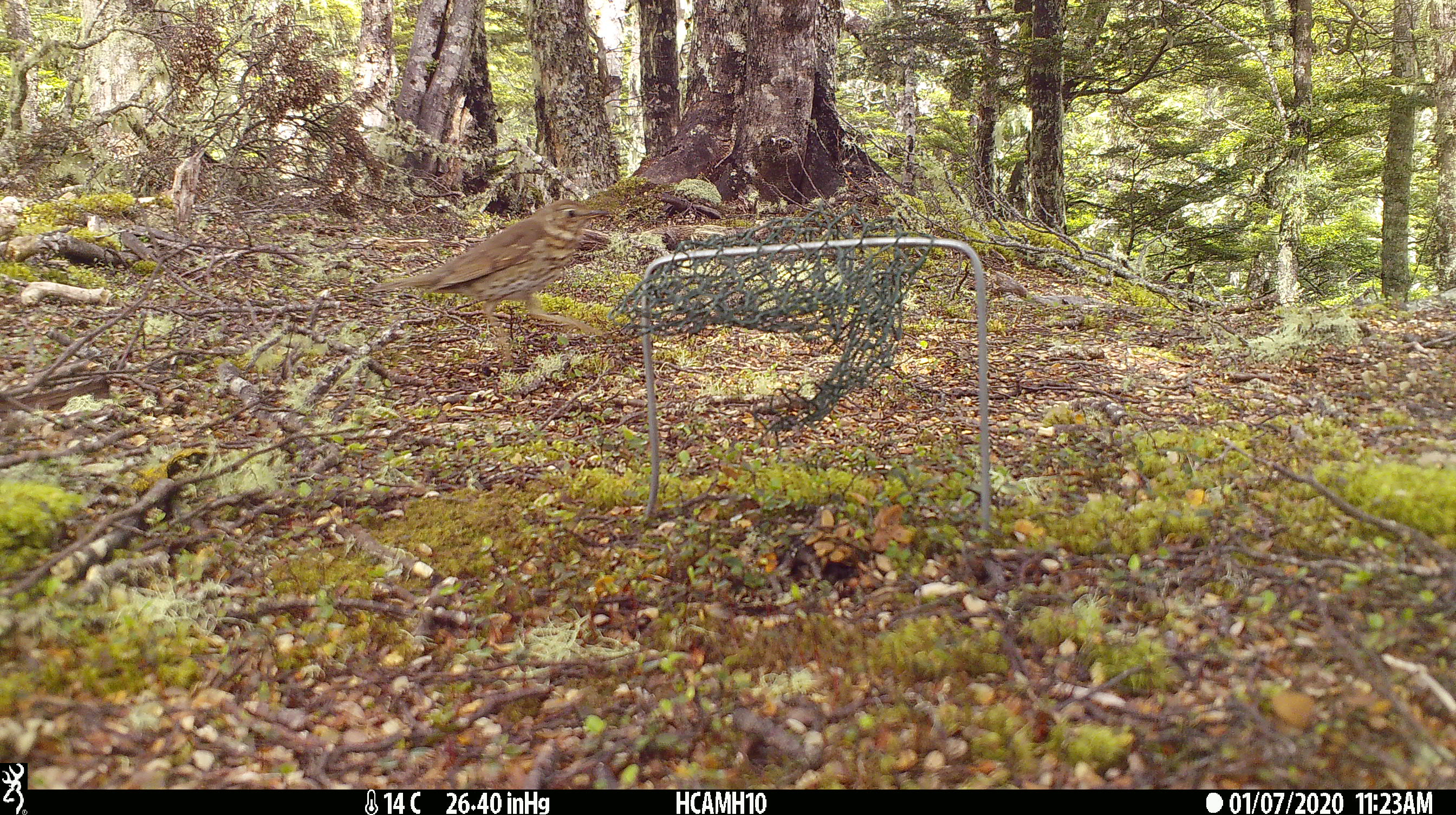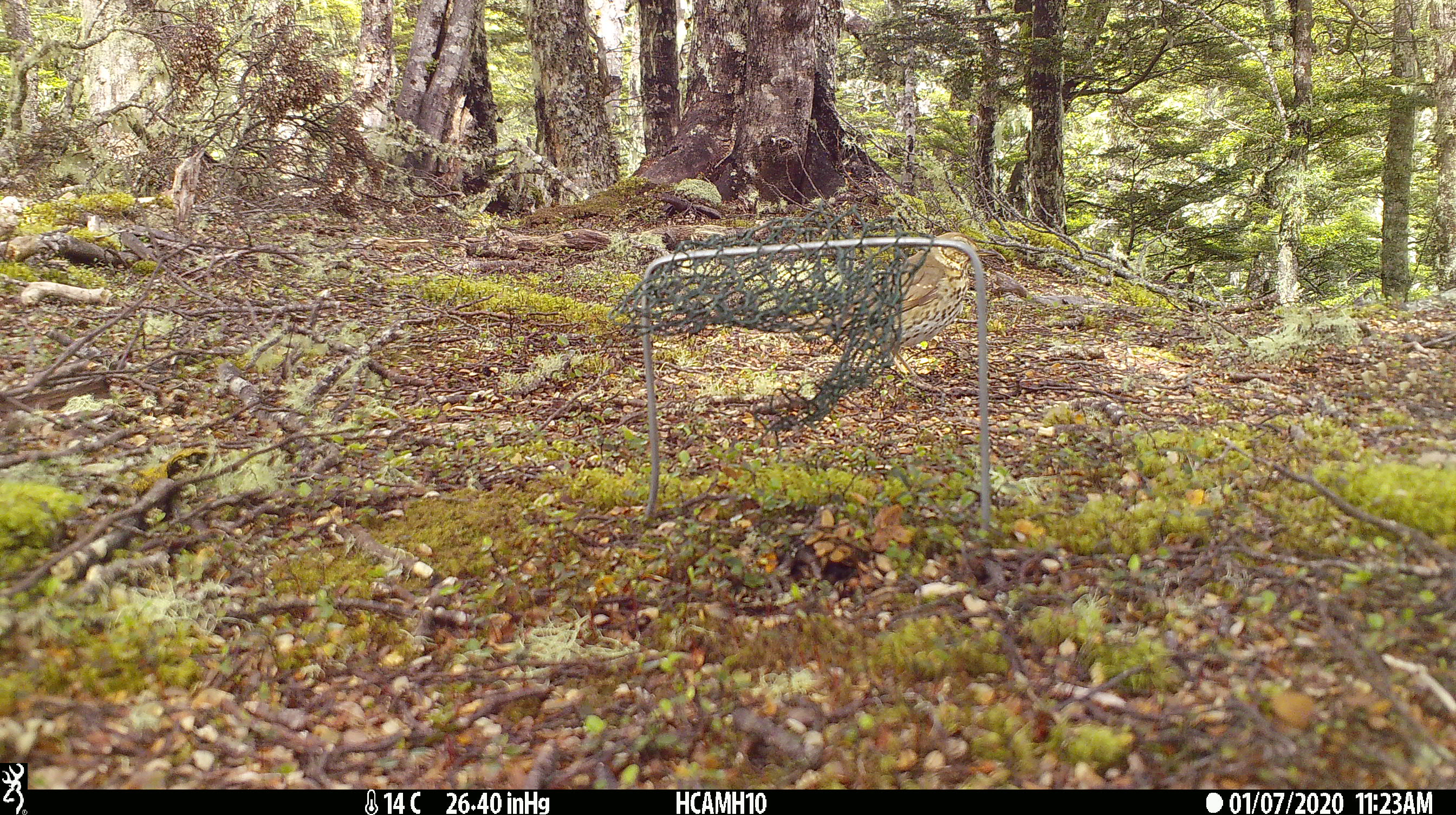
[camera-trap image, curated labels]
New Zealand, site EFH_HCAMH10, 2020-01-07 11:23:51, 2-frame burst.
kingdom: Animalia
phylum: Chordata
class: Aves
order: Passeriformes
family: Turdidae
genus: Turdus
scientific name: Turdus philomelos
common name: song thrush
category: thrush